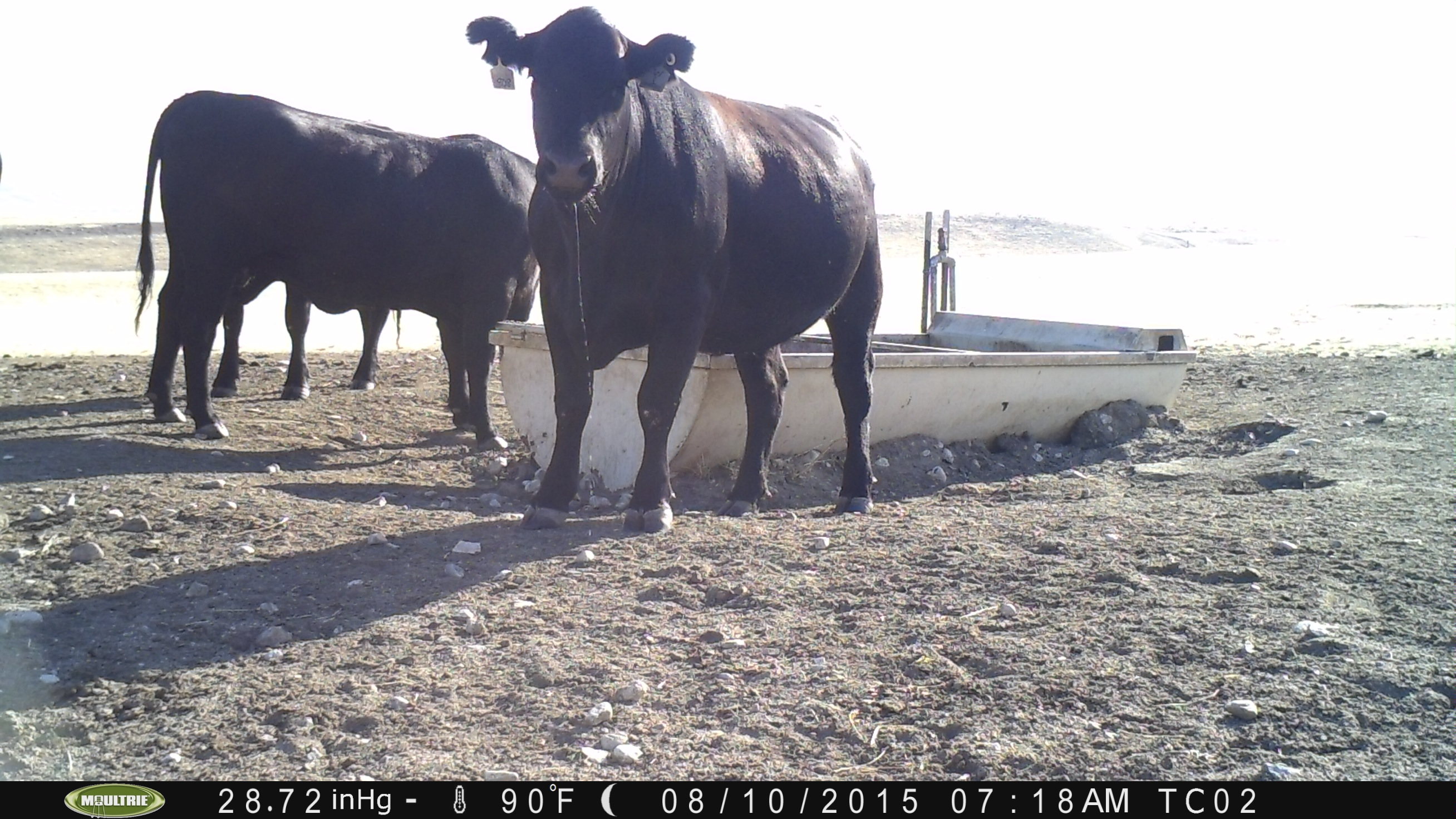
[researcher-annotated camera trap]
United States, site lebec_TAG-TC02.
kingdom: Animalia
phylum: Chordata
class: Mammalia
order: Artiodactyla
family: Bovidae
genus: Bos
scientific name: Bos taurus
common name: domestic cow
Bos taurus (domestic cow).